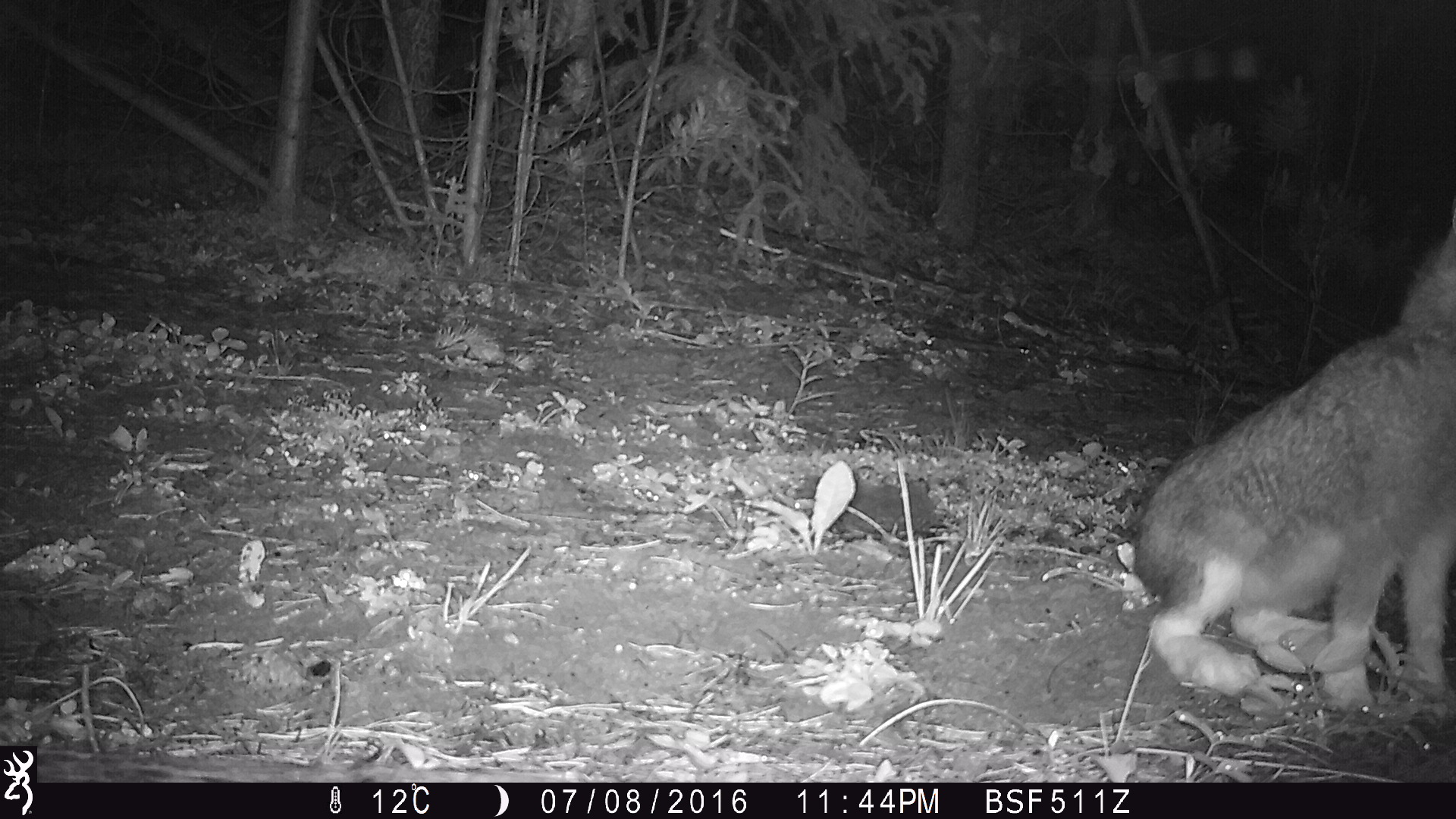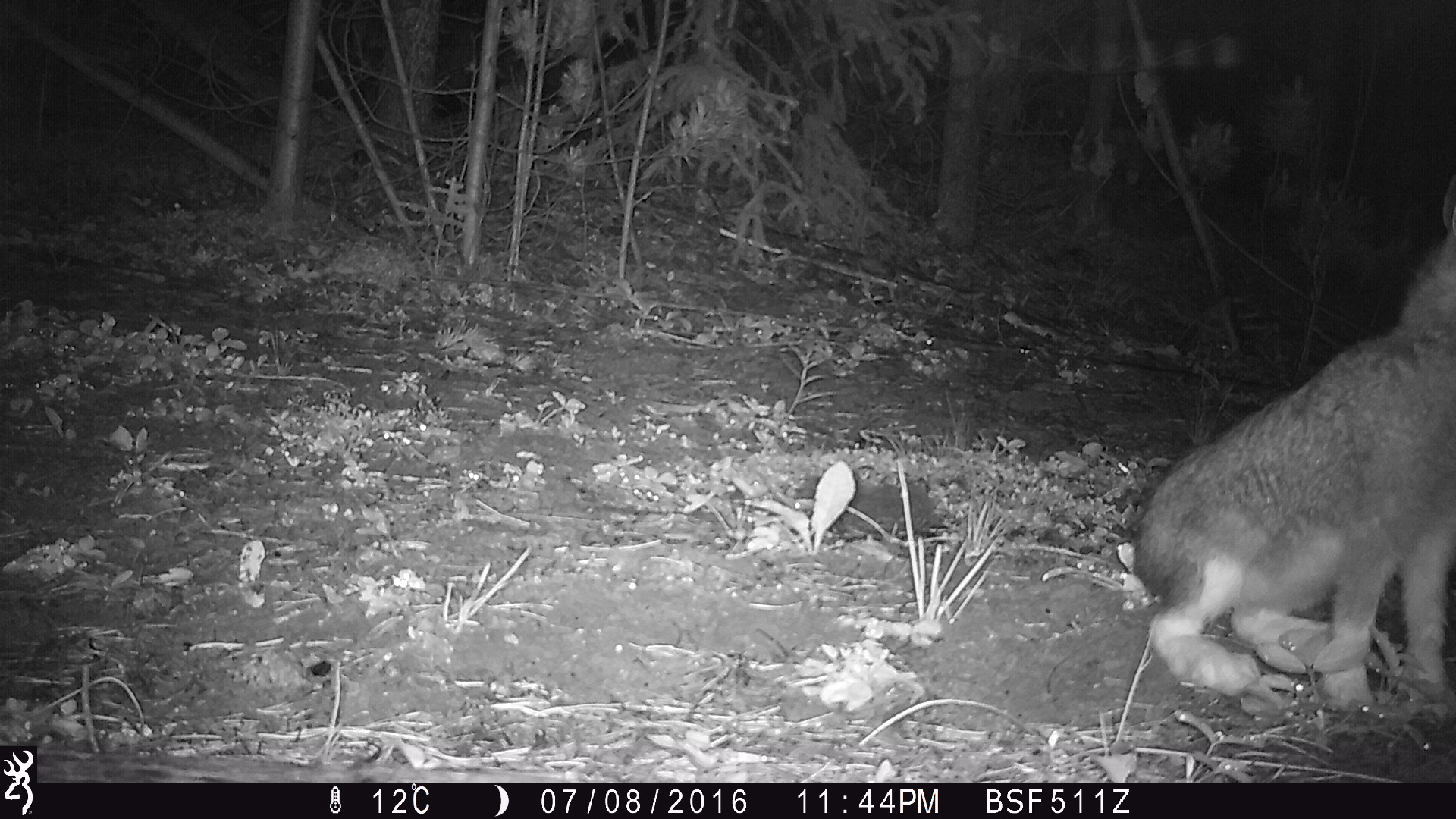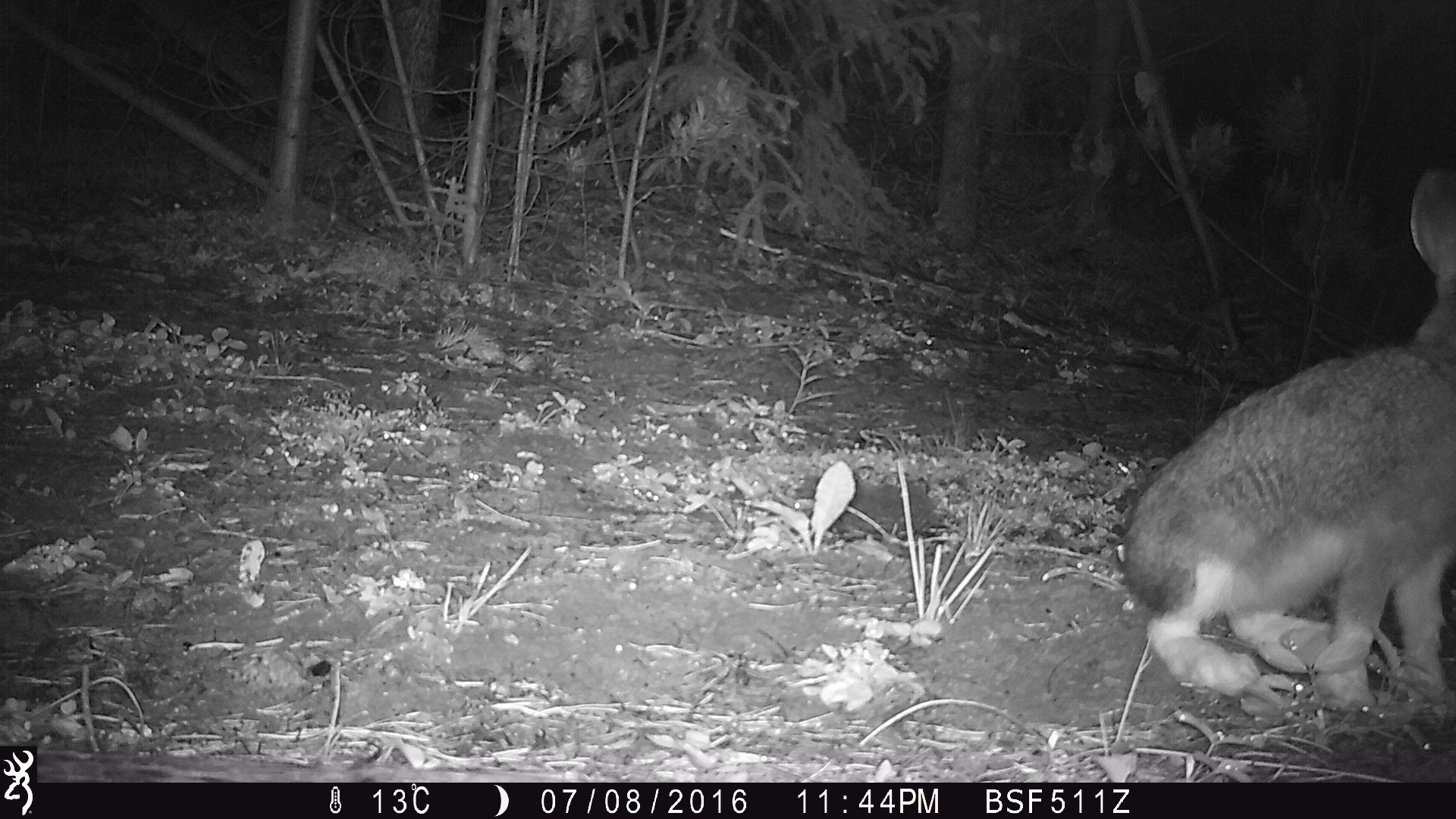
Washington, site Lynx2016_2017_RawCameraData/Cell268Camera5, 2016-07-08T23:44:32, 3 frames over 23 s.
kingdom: Animalia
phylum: Chordata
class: Mammalia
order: Lagomorpha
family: Leporidae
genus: Lepus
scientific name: Lepus americanus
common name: snowshoe hare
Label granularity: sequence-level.